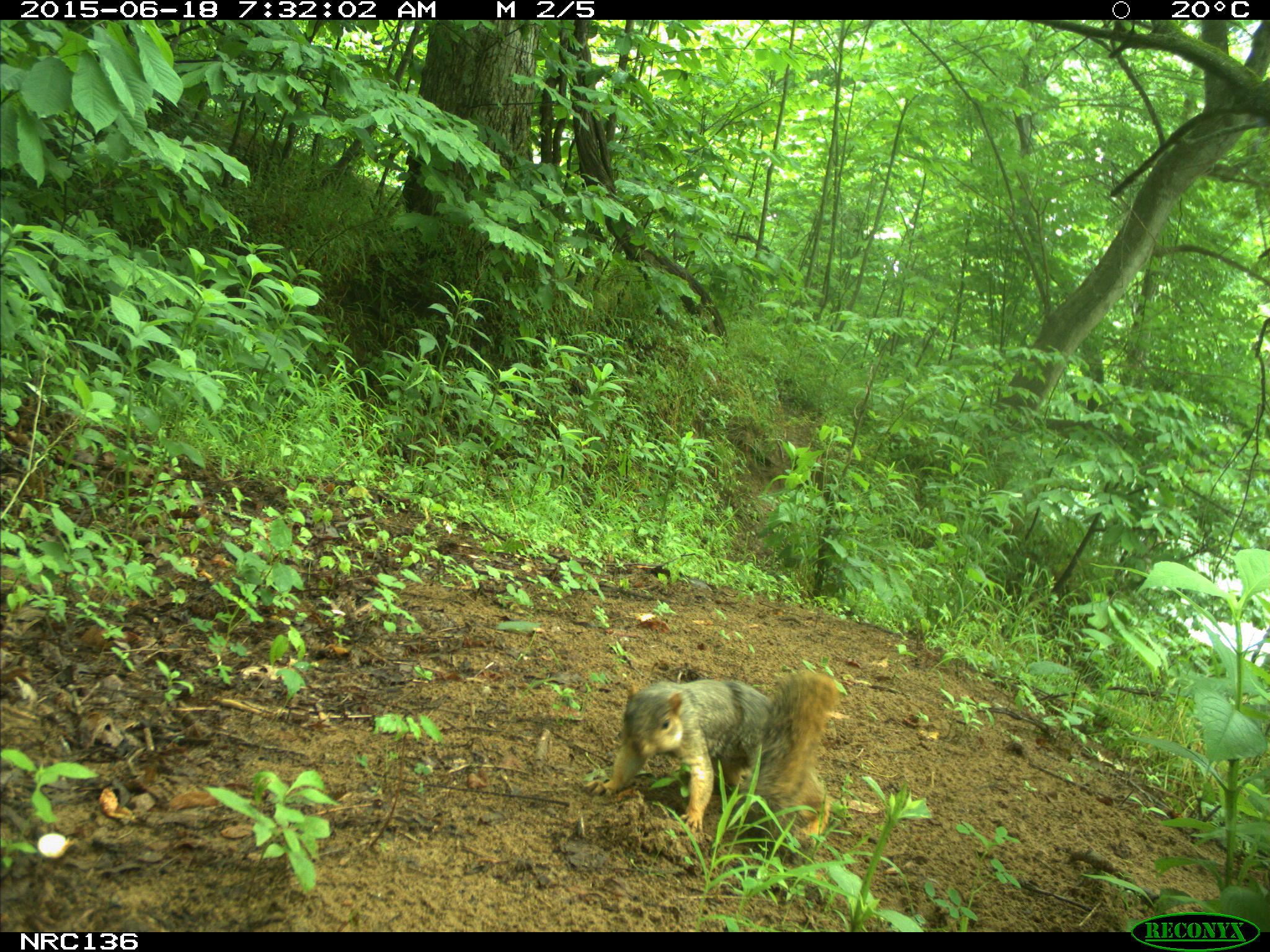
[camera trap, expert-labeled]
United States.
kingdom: Animalia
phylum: Chordata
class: Mammalia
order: Rodentia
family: Sciuridae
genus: Sciurus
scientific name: Sciurus niger cinereus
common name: eastern fox squirrel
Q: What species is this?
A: Eastern Fox Squirrel (Sciurus niger cinereus).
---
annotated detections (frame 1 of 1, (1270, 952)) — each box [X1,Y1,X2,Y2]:
Eastern Fox Squirrel: [576,669,849,845]